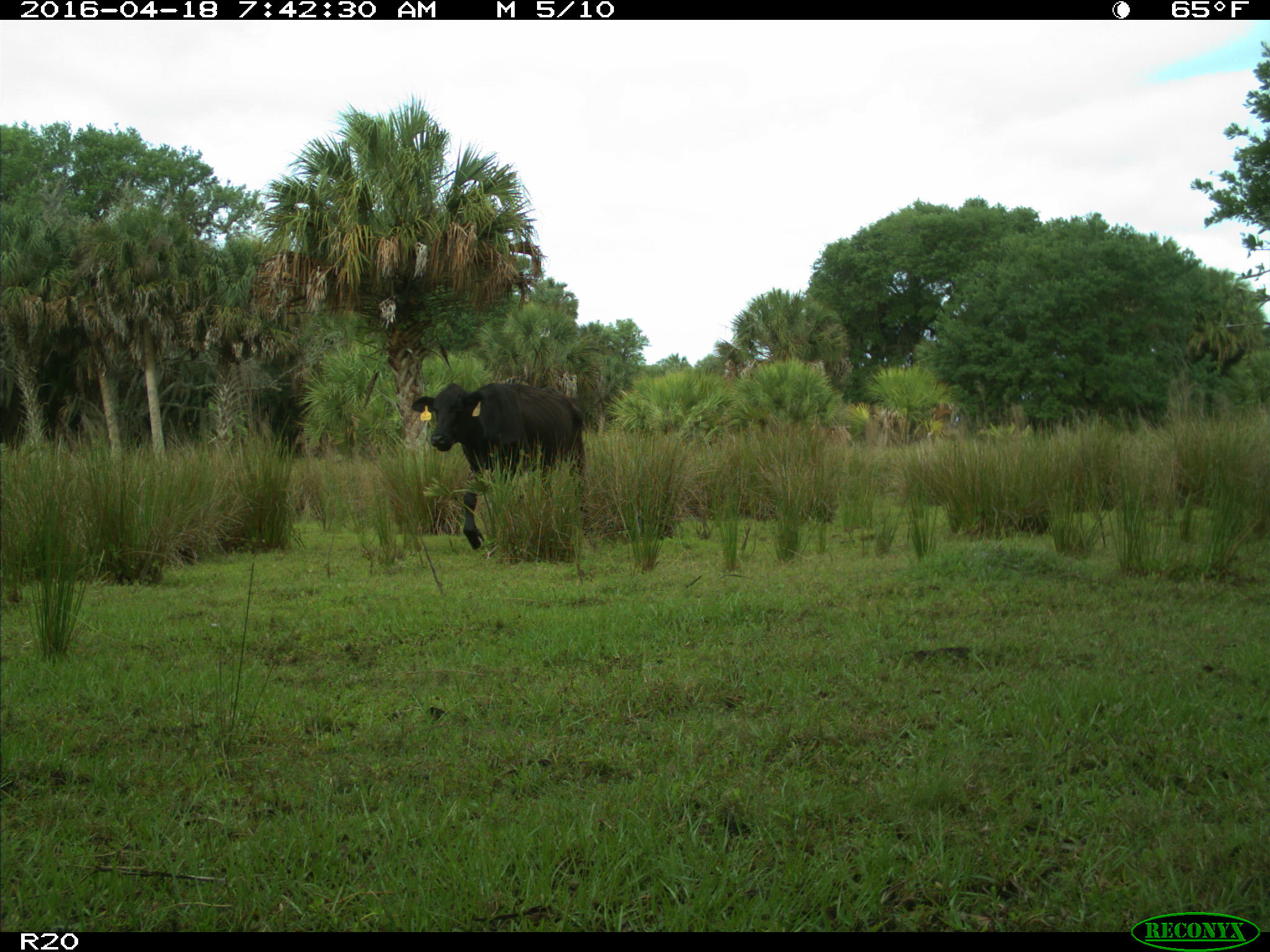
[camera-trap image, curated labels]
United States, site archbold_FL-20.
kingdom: Animalia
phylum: Chordata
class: Mammalia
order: Artiodactyla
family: Bovidae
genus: Bos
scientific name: Bos taurus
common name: domestic cow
Bos taurus (domestic cow).